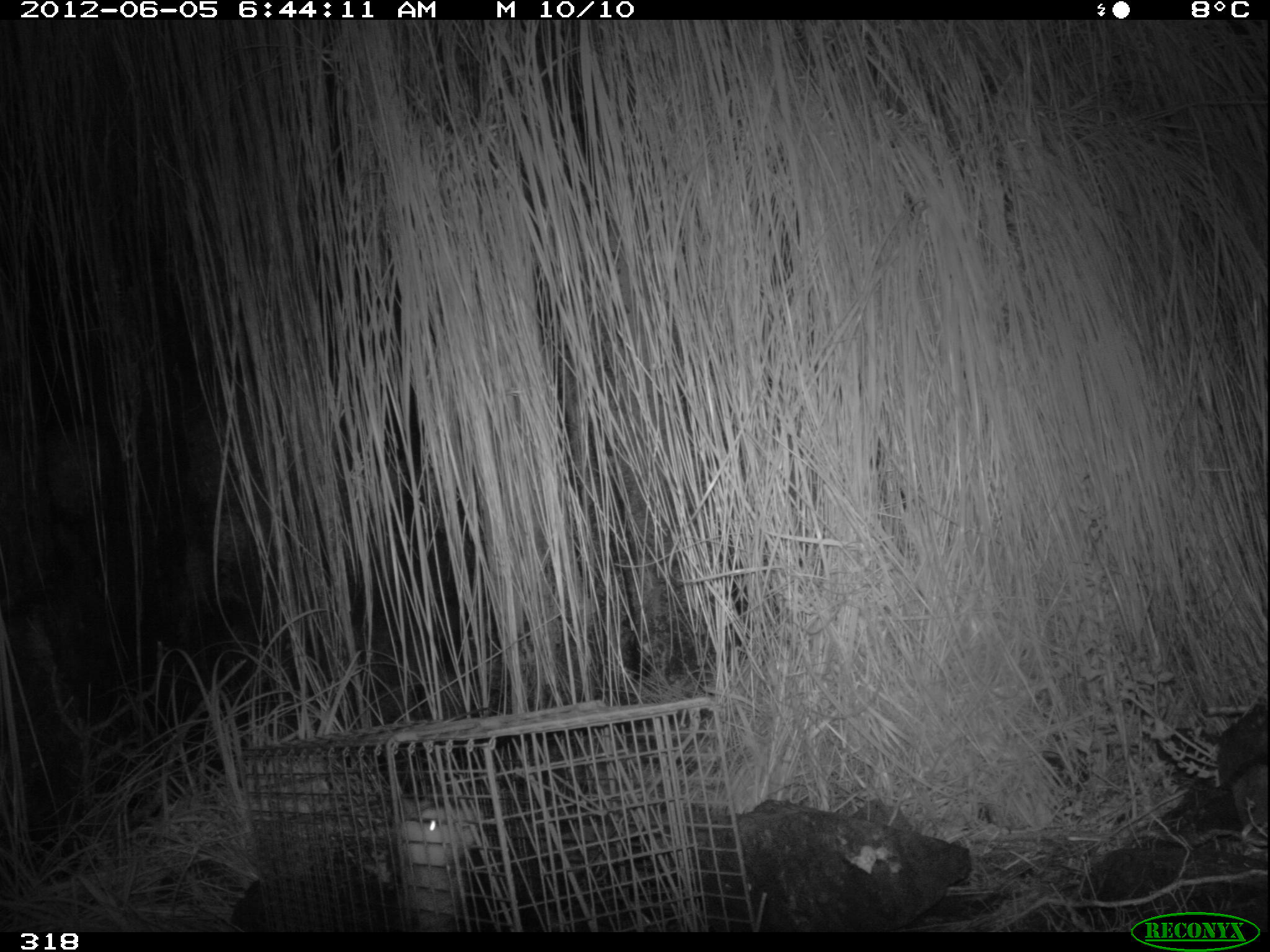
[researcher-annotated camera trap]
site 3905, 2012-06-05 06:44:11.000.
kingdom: Animalia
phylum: Chordata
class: Mammalia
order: Didelphimorphia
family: Didelphidae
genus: Didelphis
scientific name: Didelphis pernigra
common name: andean white-eared opossum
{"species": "Didelphis pernigra (andean white-eared opossum)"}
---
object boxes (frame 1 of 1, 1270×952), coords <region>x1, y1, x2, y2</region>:
didelphis pernigra: <region>366, 793, 536, 931</region>